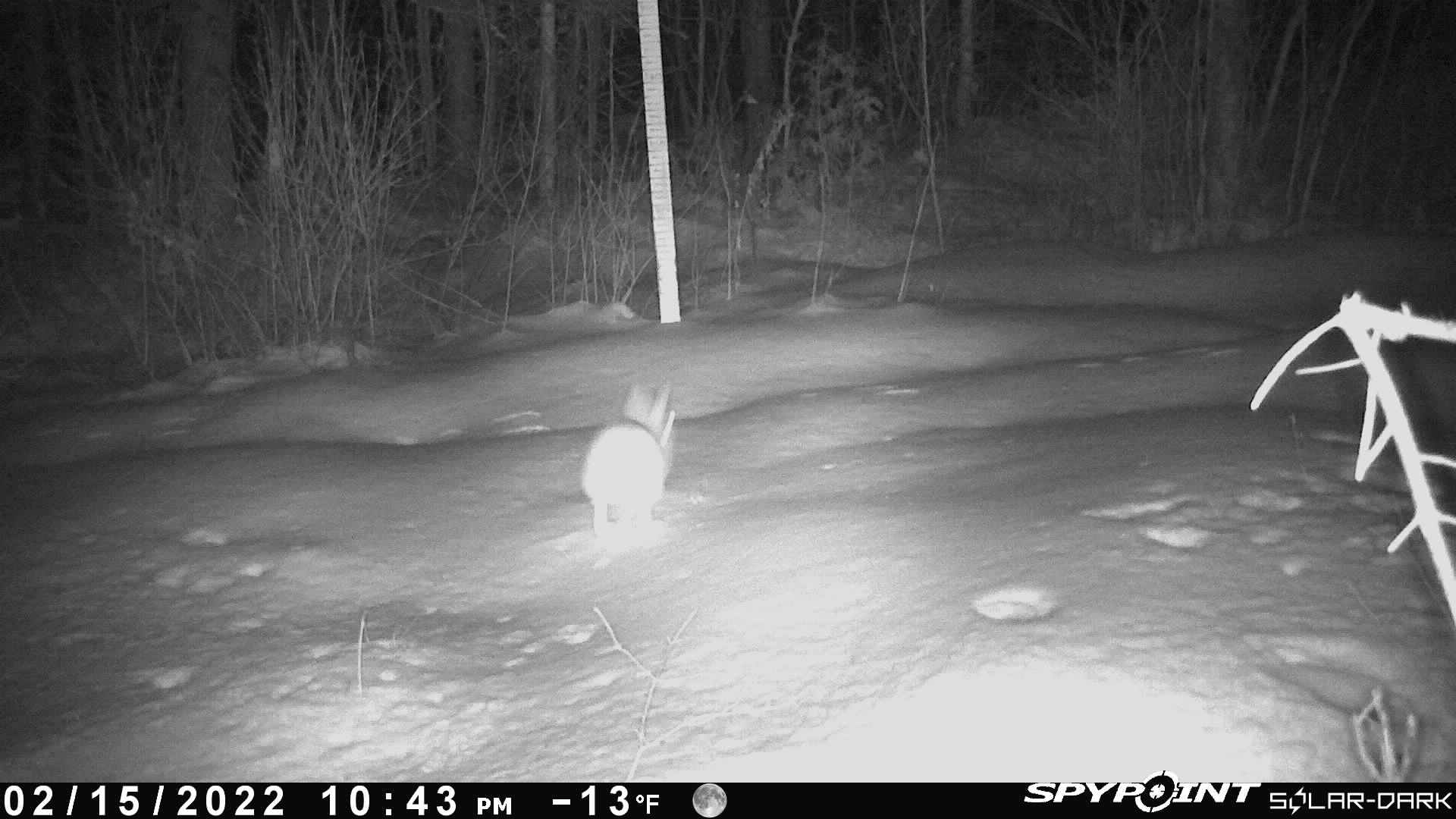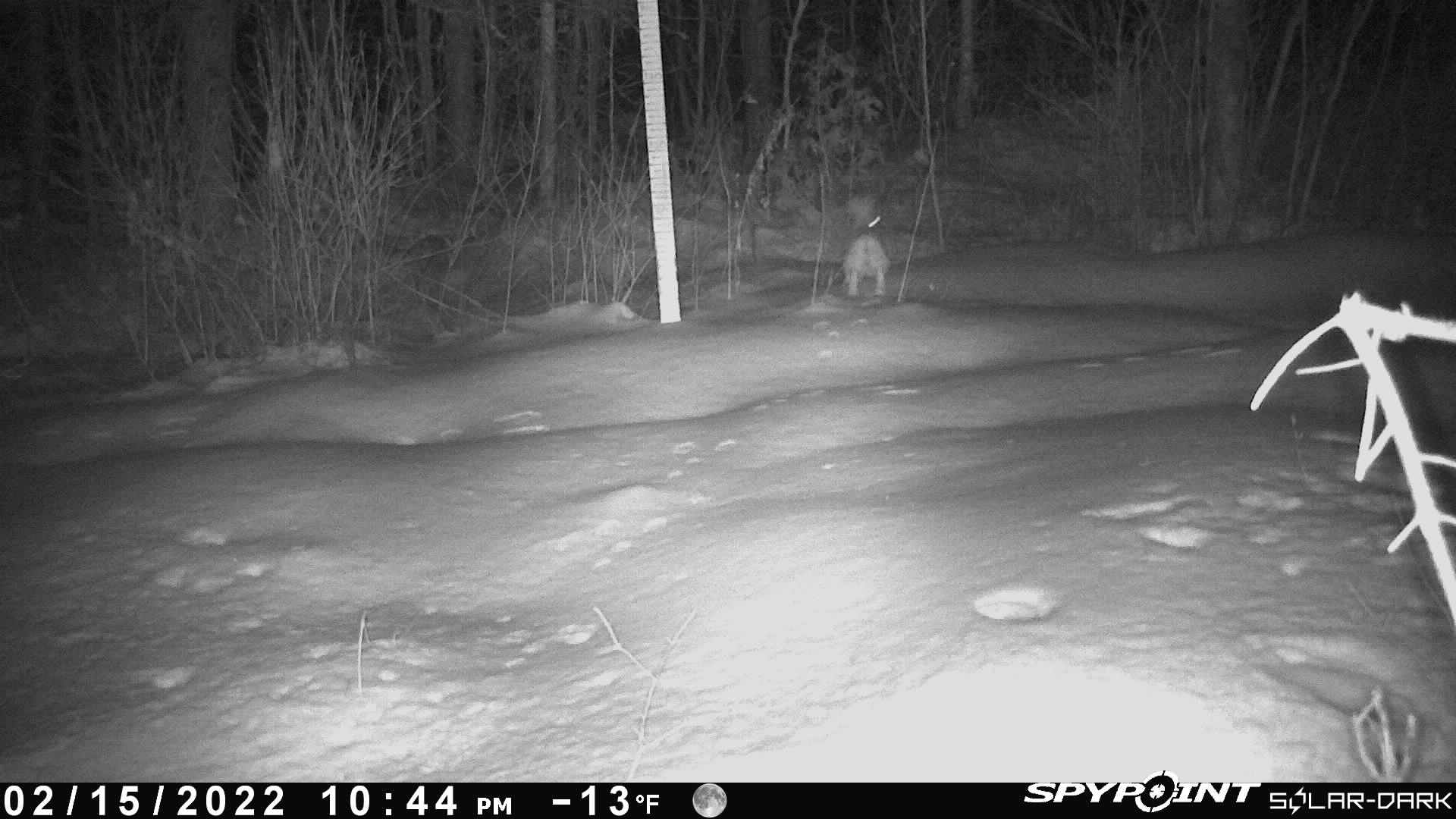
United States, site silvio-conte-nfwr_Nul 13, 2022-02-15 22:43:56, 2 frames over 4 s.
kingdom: Animalia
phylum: Chordata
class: Mammalia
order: Lagomorpha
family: Leporidae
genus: Lepus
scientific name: Lepus americanus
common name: snowshoe hare